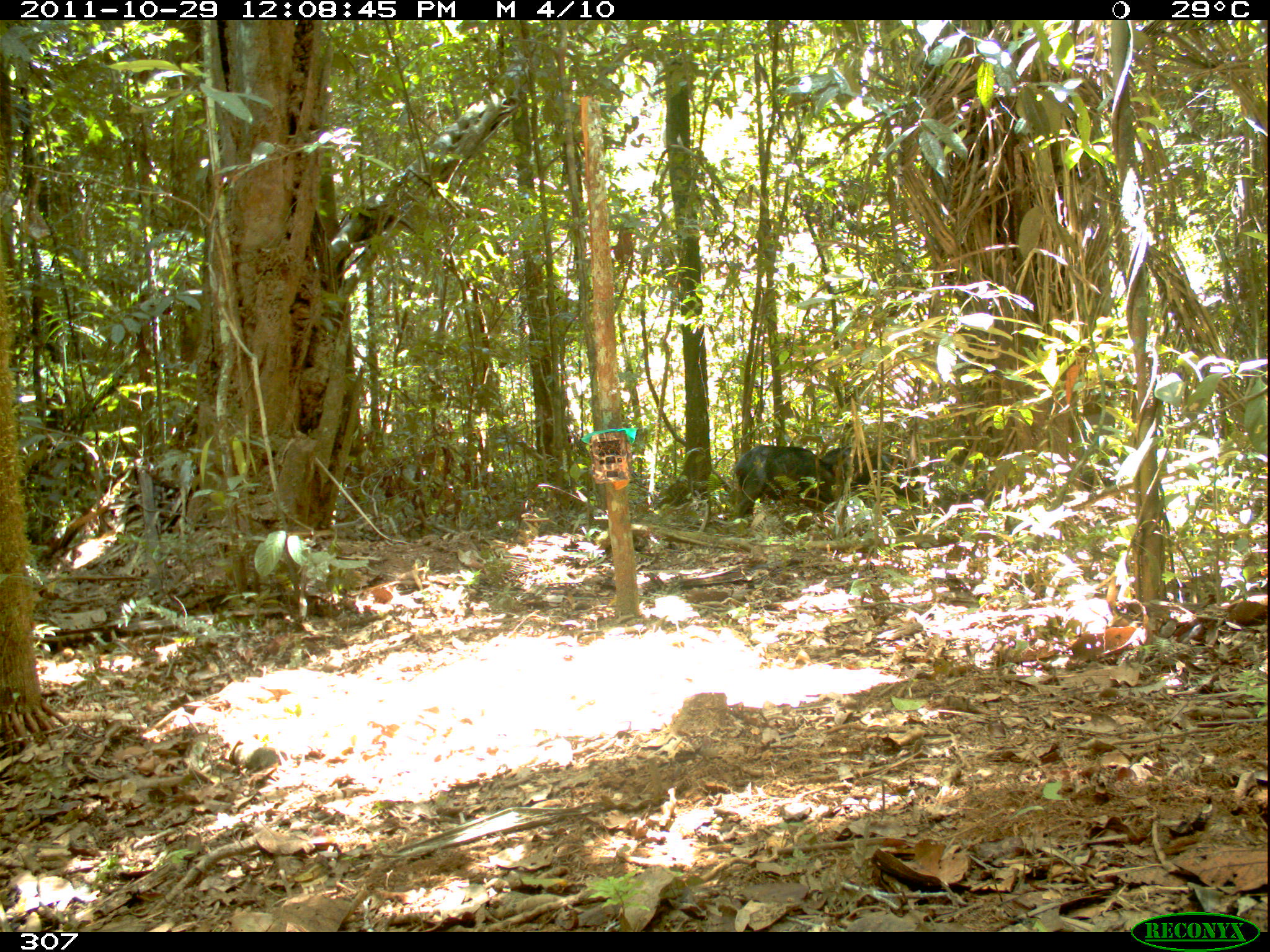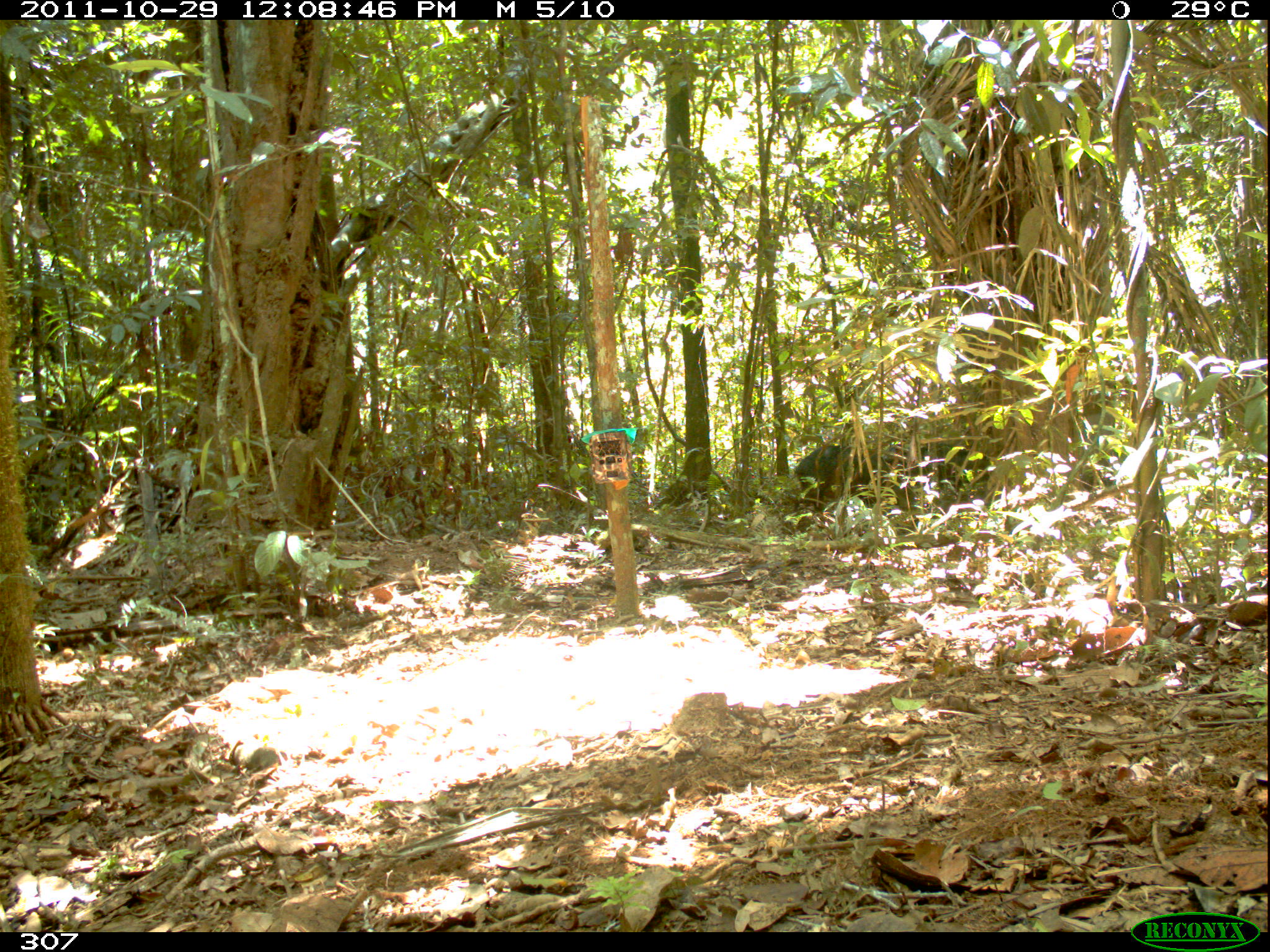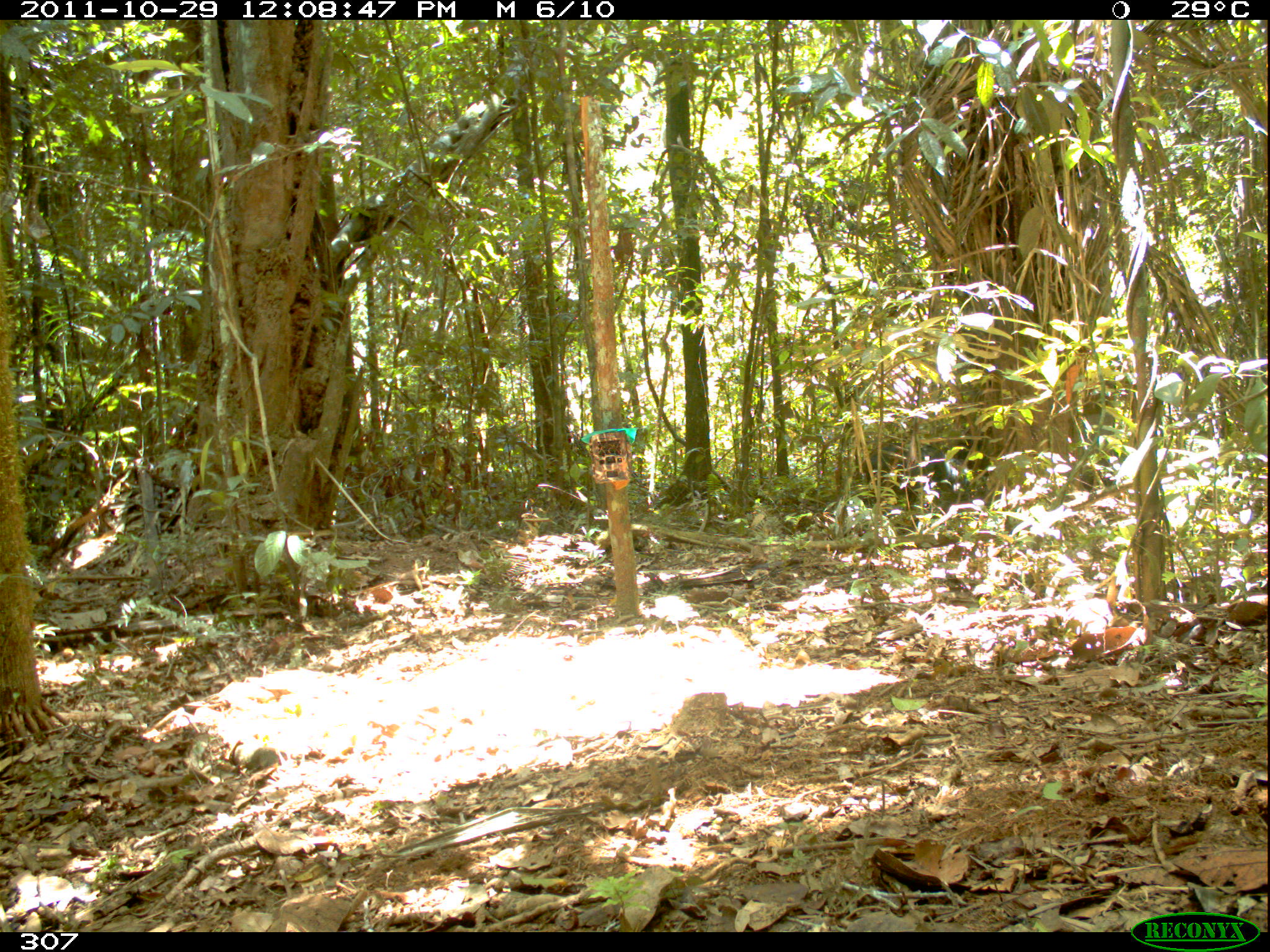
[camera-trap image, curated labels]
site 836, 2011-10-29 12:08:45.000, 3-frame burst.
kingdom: Animalia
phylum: Chordata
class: Mammalia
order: Artiodactyla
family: Tayassuidae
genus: Tayassu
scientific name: Tayassu pecari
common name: white-lipped peccary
Tayassu pecari (white-lipped peccary).